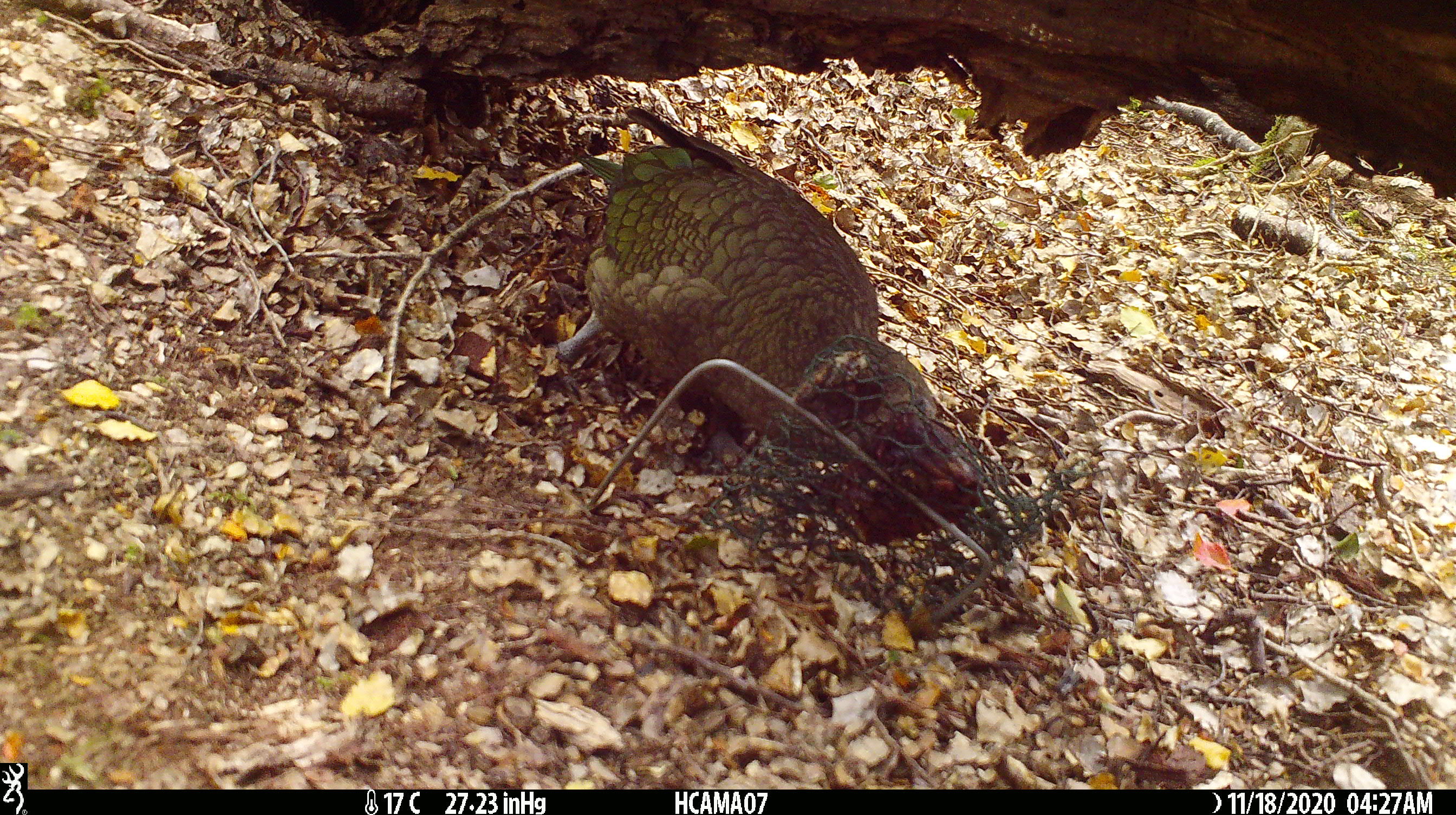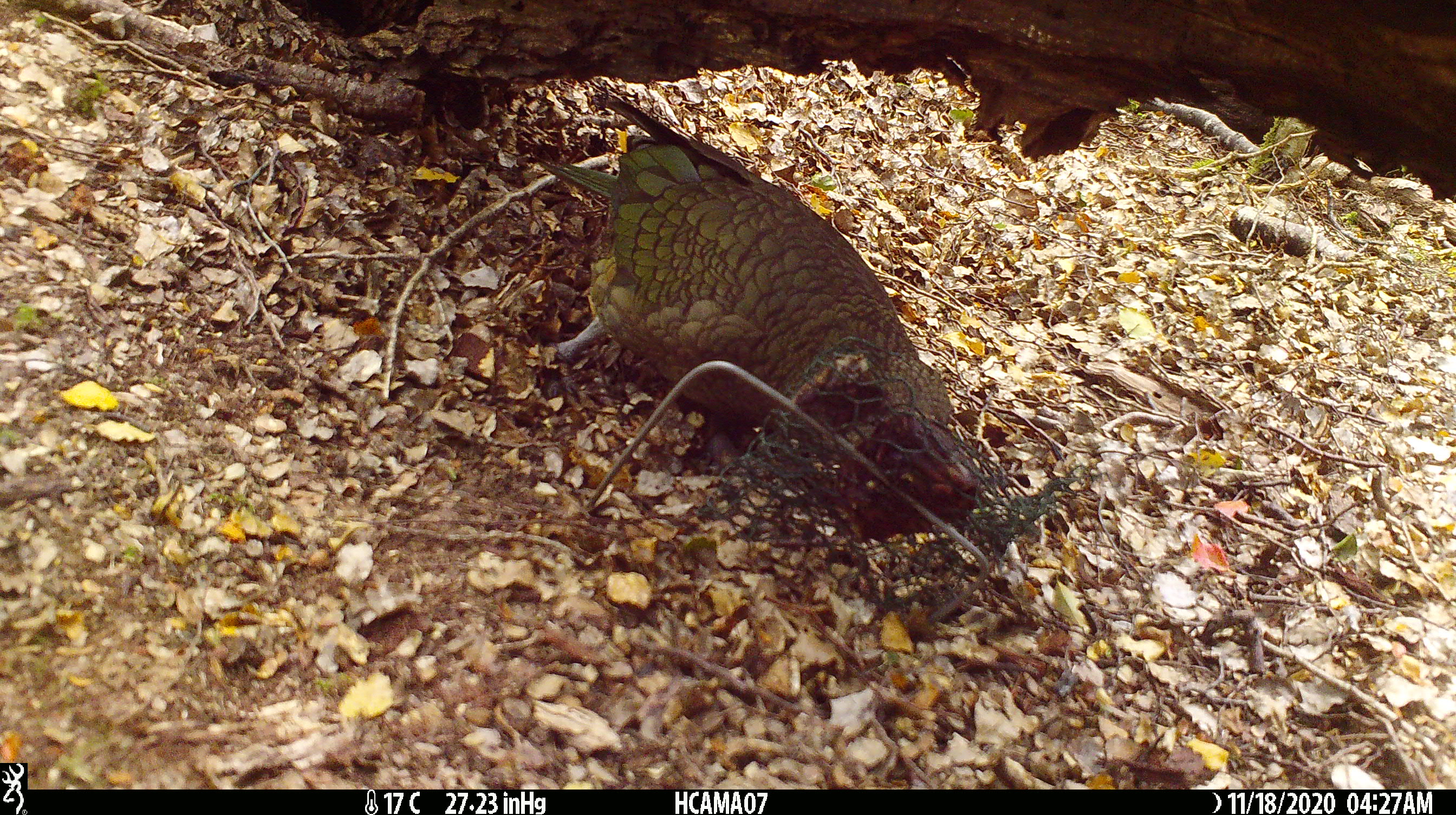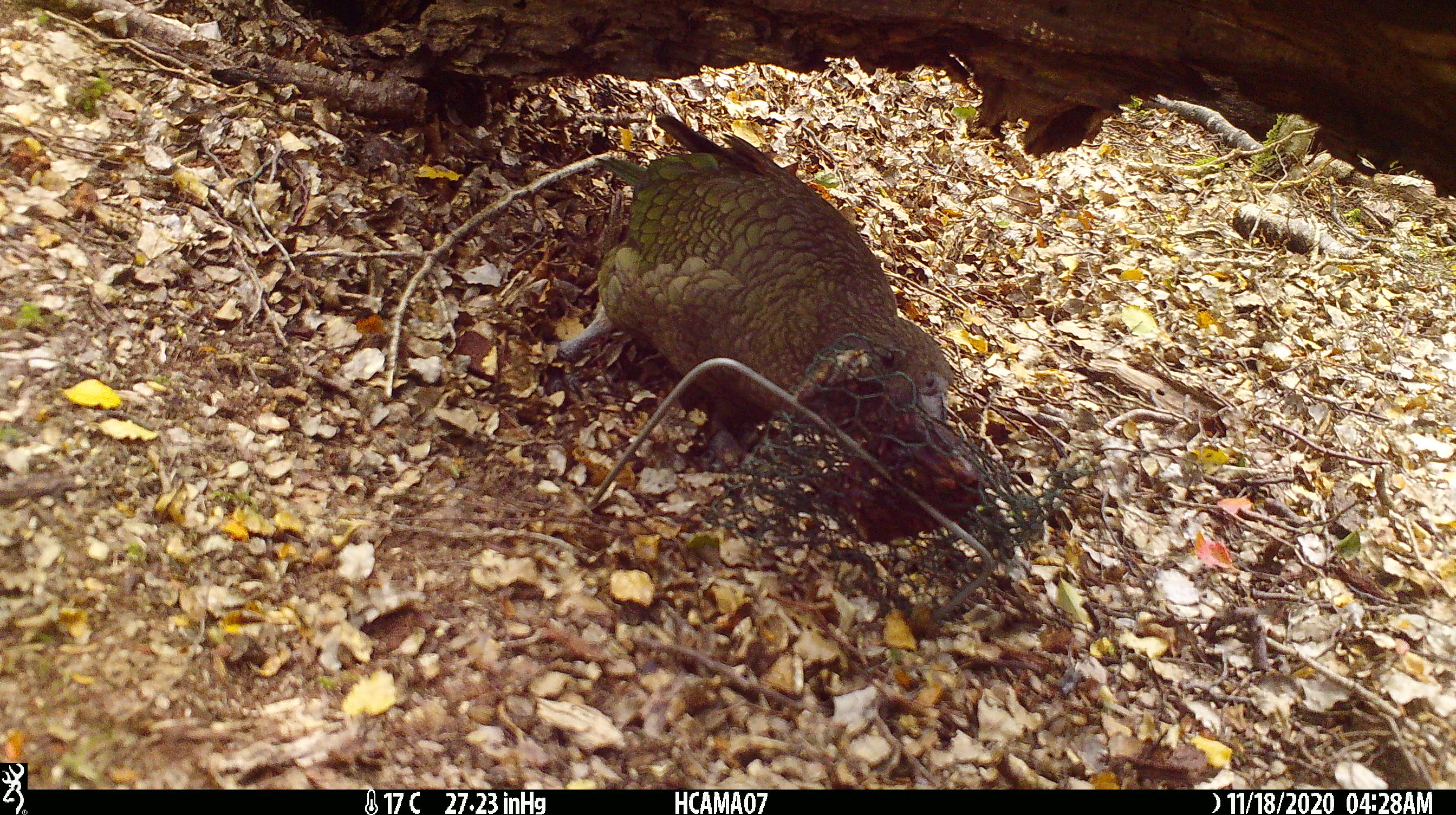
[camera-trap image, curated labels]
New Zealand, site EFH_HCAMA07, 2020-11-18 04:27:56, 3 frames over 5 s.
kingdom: Animalia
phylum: Chordata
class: Aves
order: Psittaciformes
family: Strigopidae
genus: Nestor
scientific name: Nestor notabilis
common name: kea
Kea (Nestor notabilis).